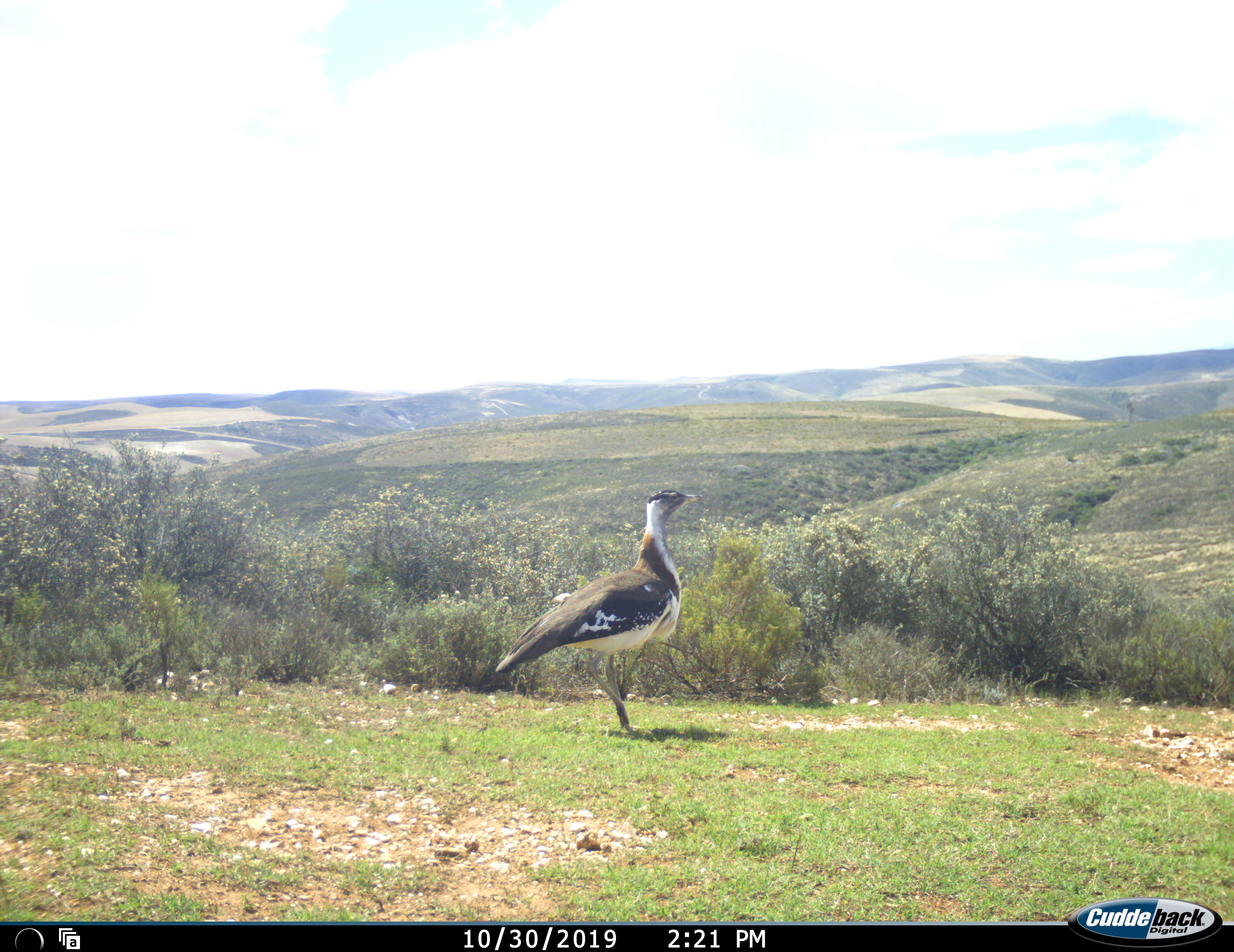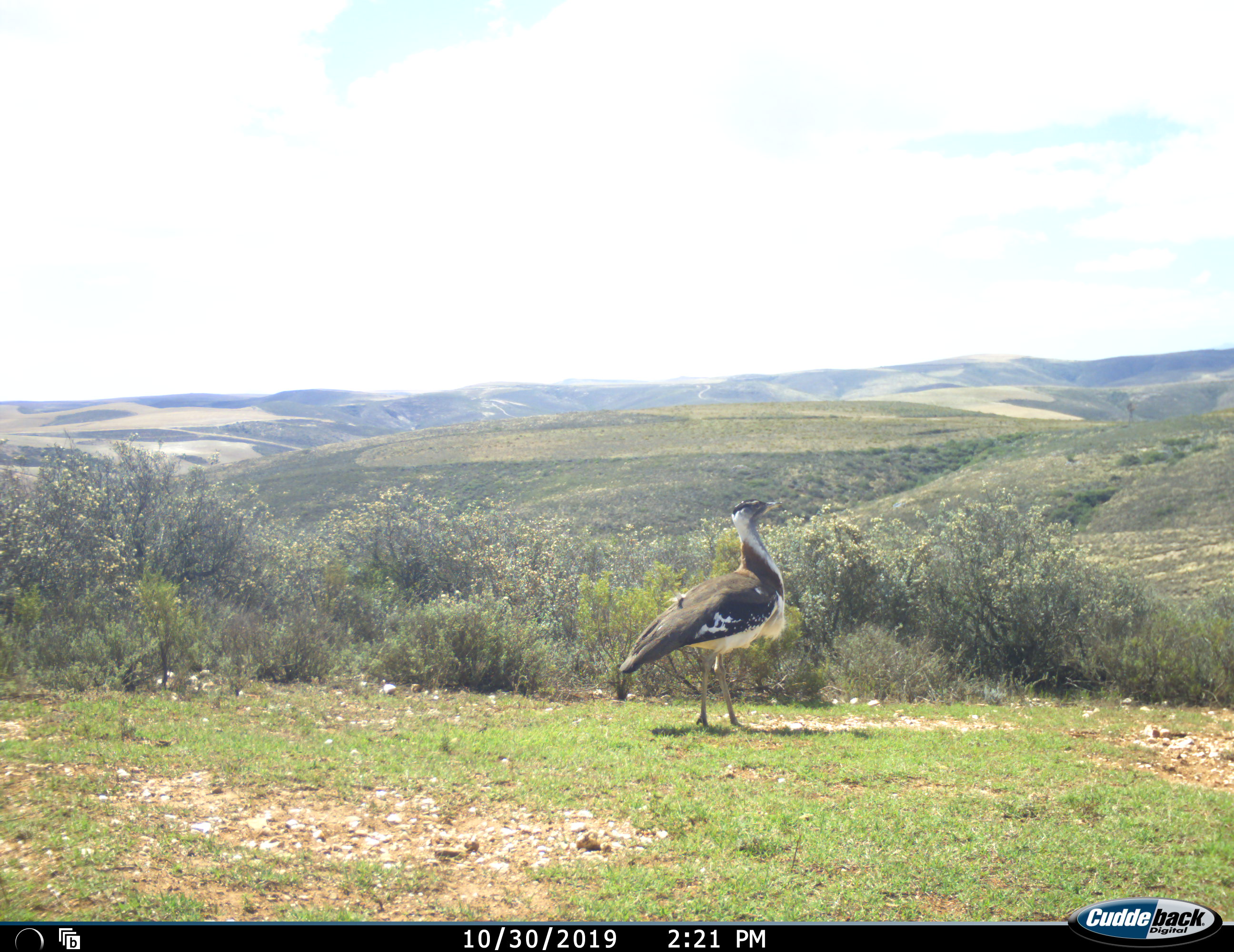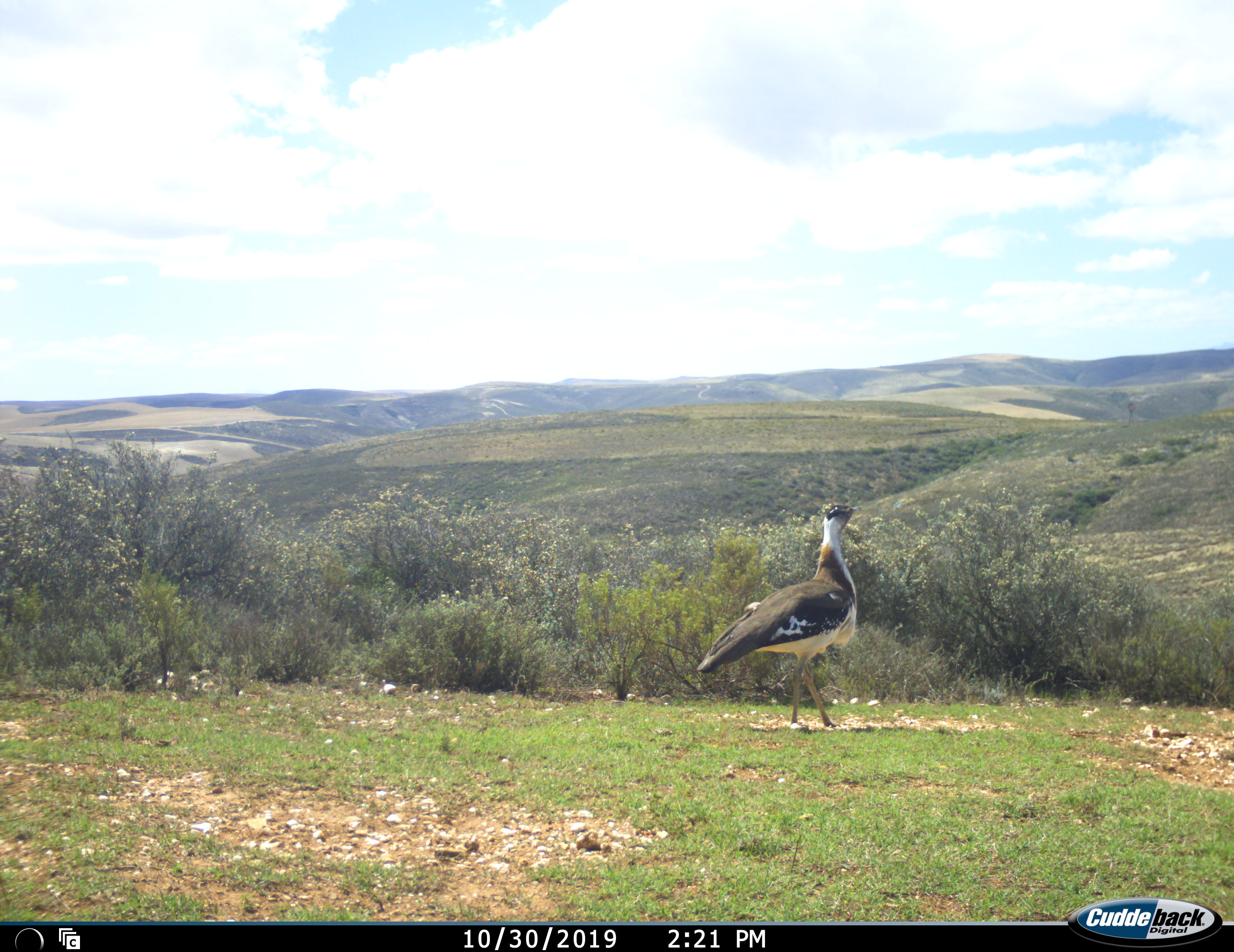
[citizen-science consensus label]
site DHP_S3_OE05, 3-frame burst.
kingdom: Animalia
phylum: Chordata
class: Aves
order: Otidiformes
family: Otididae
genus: Neotis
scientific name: Neotis denhami denhami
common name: denham's bustard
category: bustarddenhams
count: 1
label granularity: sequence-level